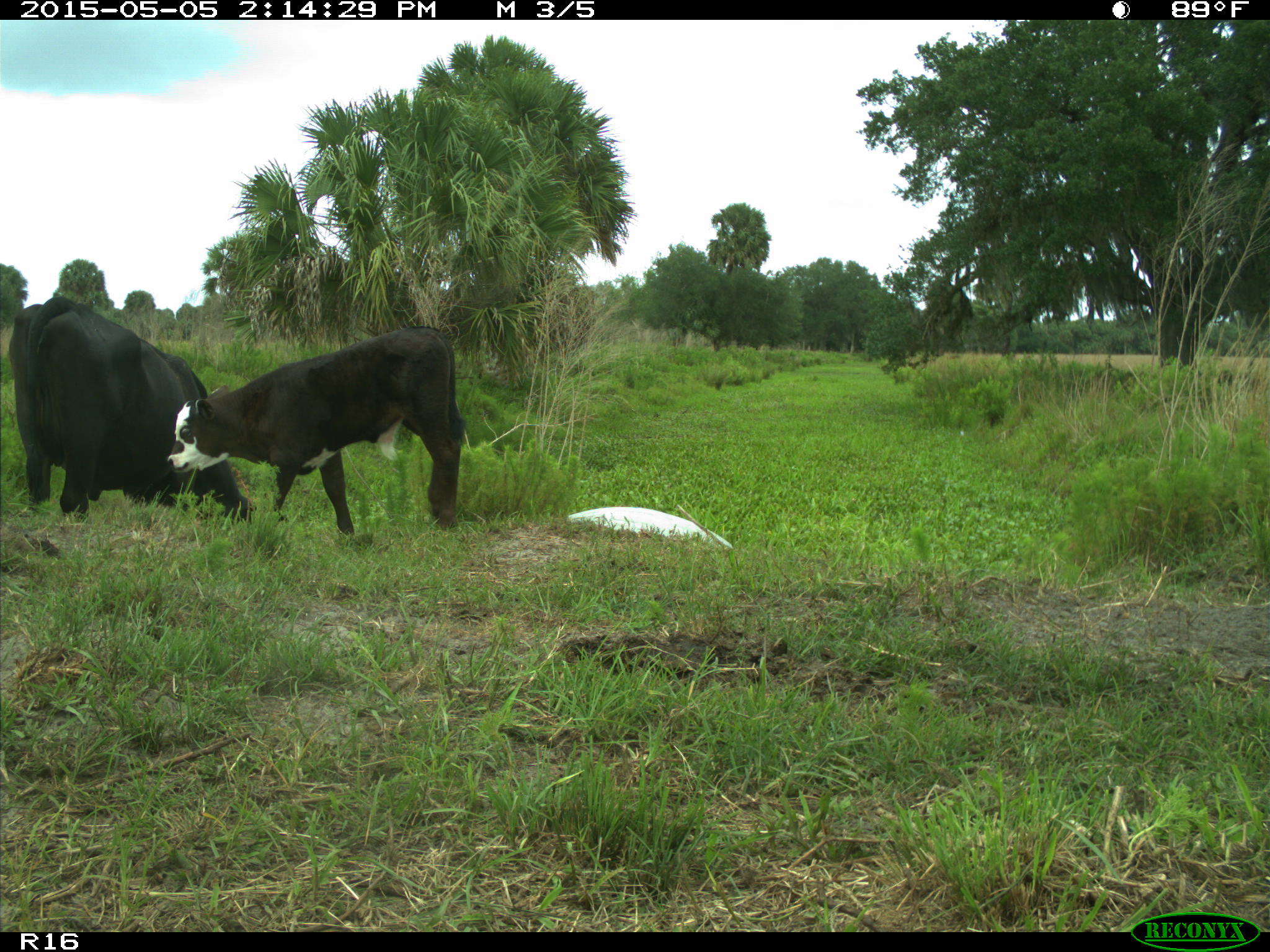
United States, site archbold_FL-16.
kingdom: Animalia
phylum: Chordata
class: Mammalia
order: Artiodactyla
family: Bovidae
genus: Bos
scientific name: Bos taurus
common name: domestic cow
Bos taurus (domestic cow).